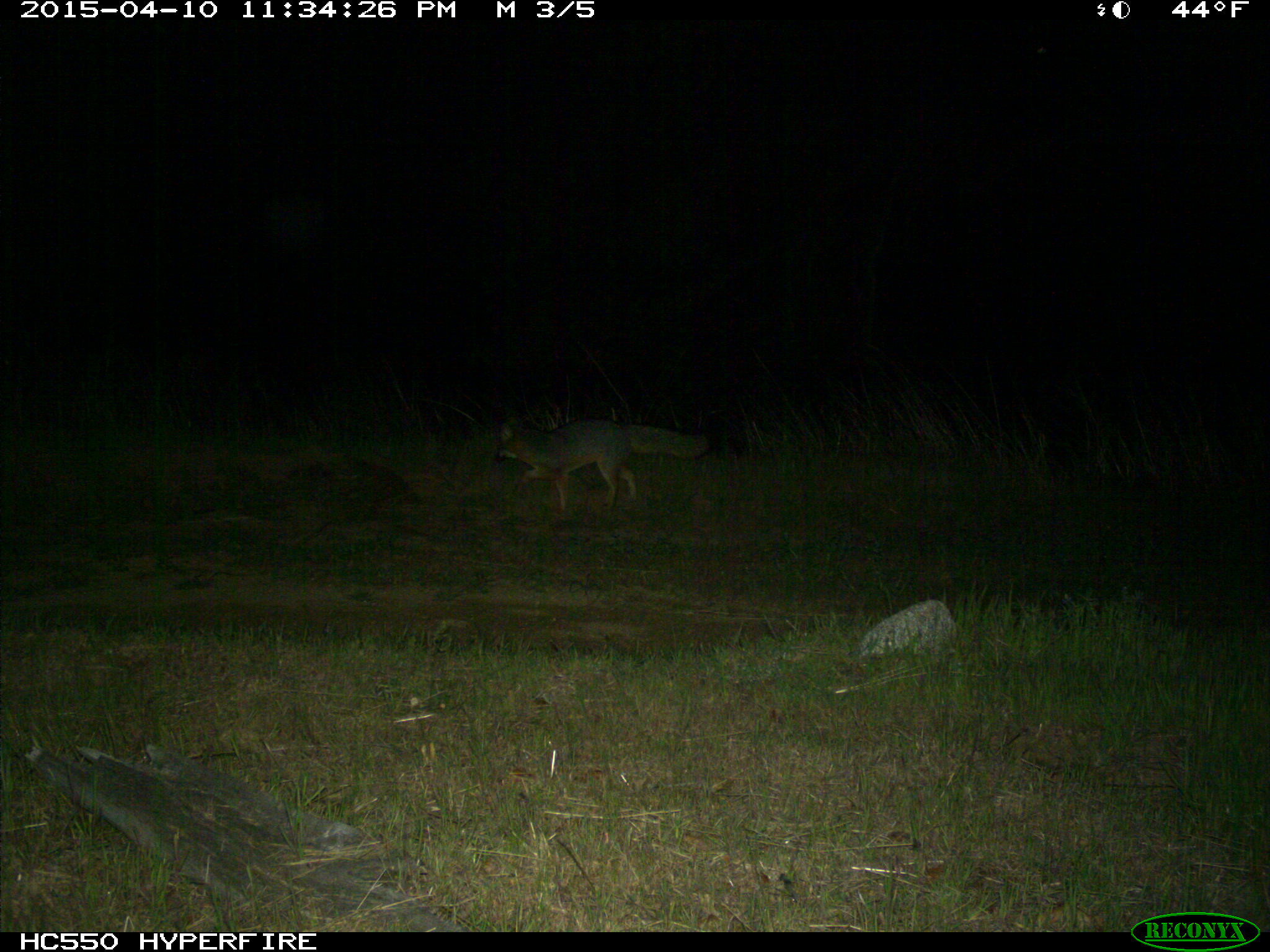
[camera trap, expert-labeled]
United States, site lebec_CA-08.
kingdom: Animalia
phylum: Chordata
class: Mammalia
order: Carnivora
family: Canidae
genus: Urocyon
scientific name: Urocyon cinereoargenteus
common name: gray fox